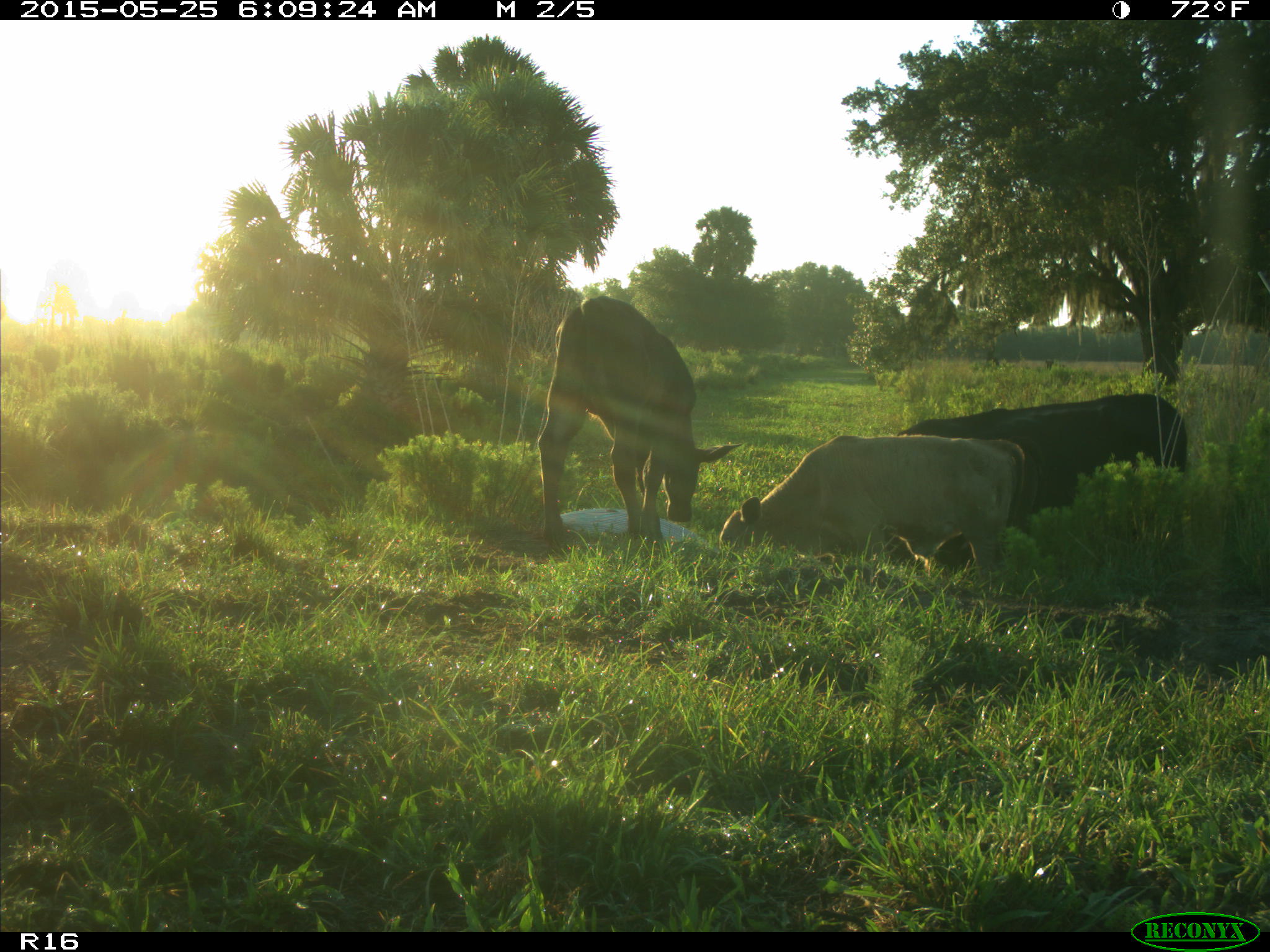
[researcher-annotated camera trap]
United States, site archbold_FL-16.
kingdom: Animalia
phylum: Chordata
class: Mammalia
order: Artiodactyla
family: Bovidae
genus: Bos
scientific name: Bos taurus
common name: domestic cow